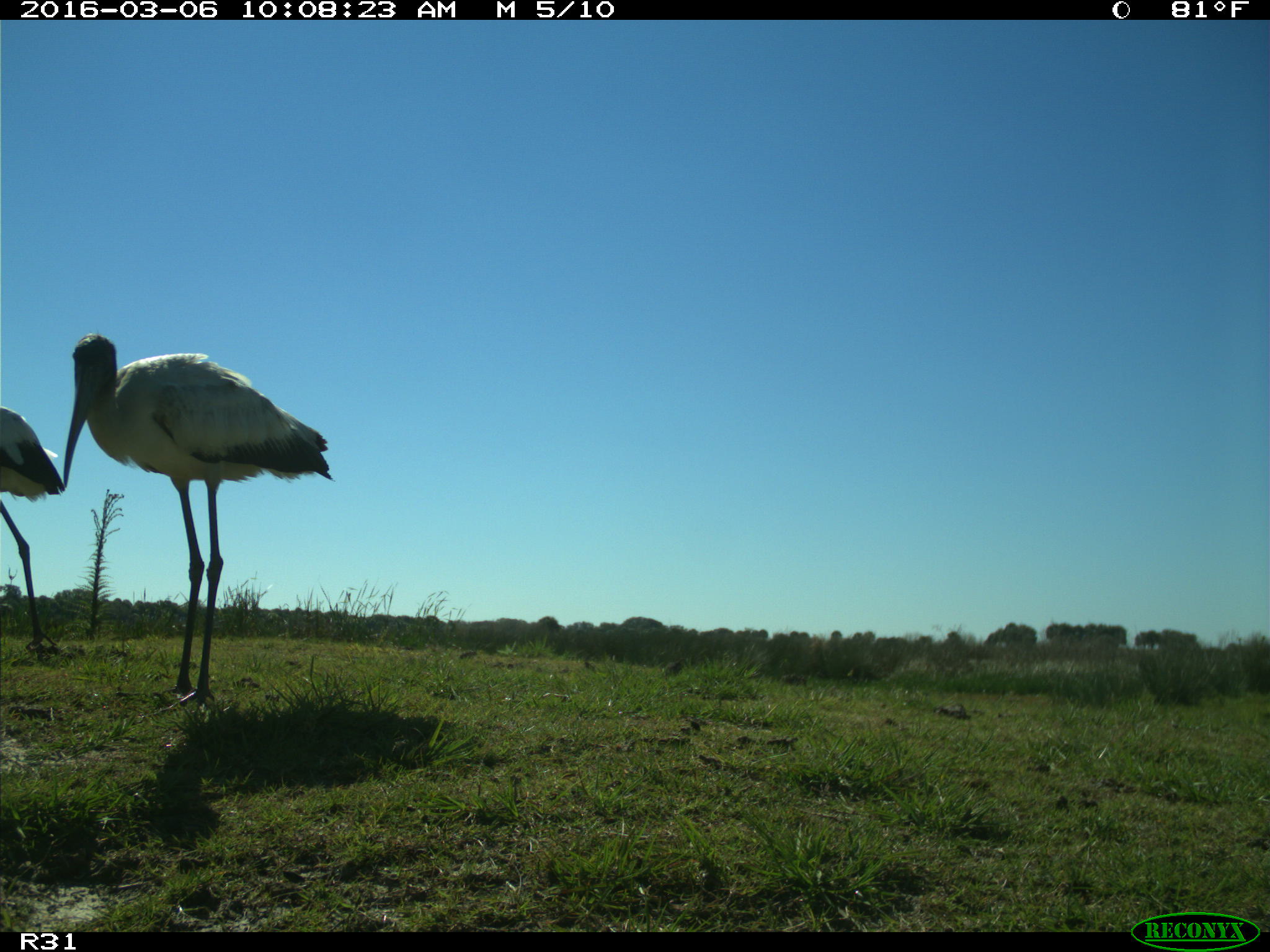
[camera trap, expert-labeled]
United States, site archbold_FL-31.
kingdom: Animalia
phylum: Chordata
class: Aves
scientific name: Aves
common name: birds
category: unidentified bird